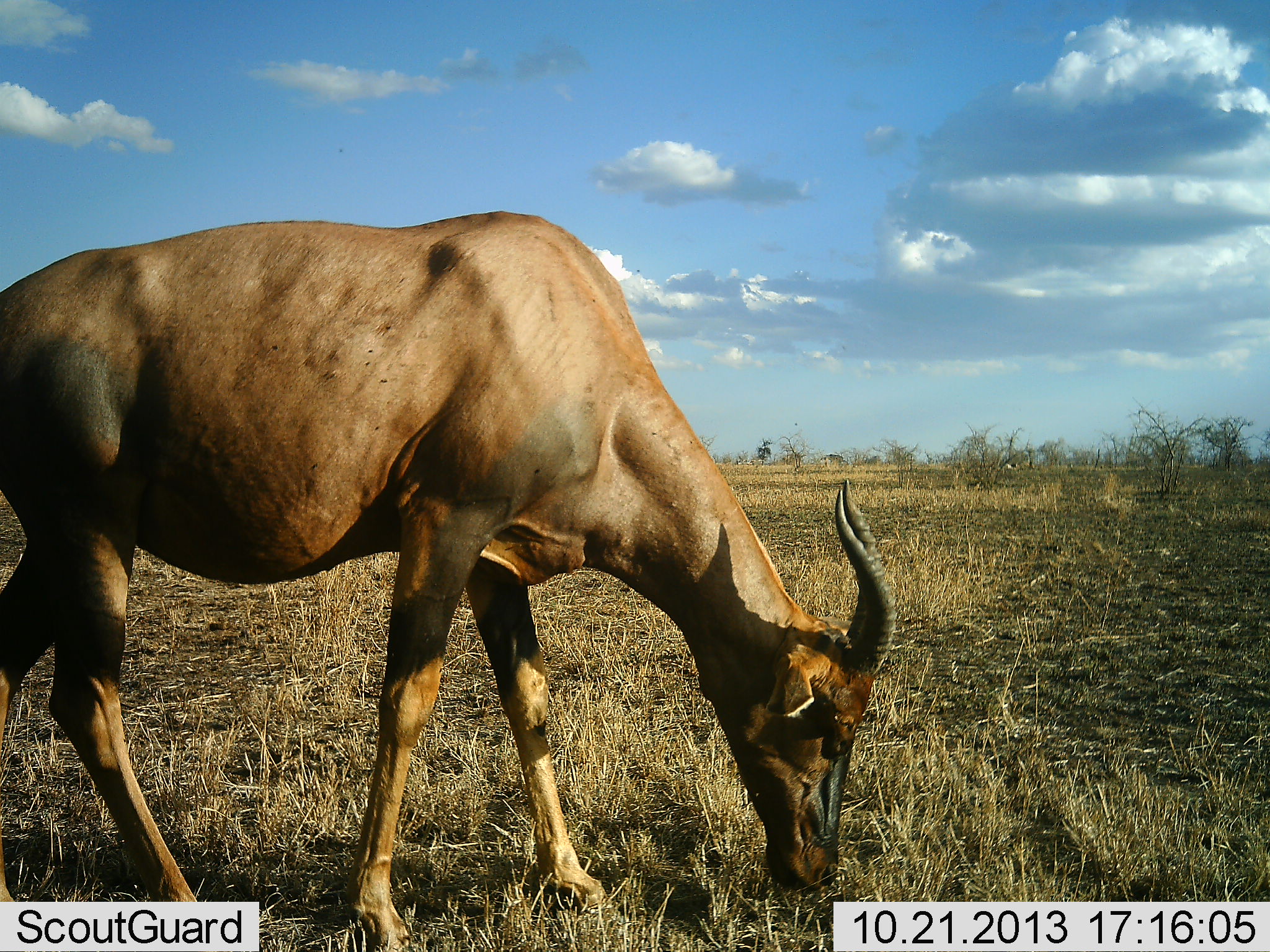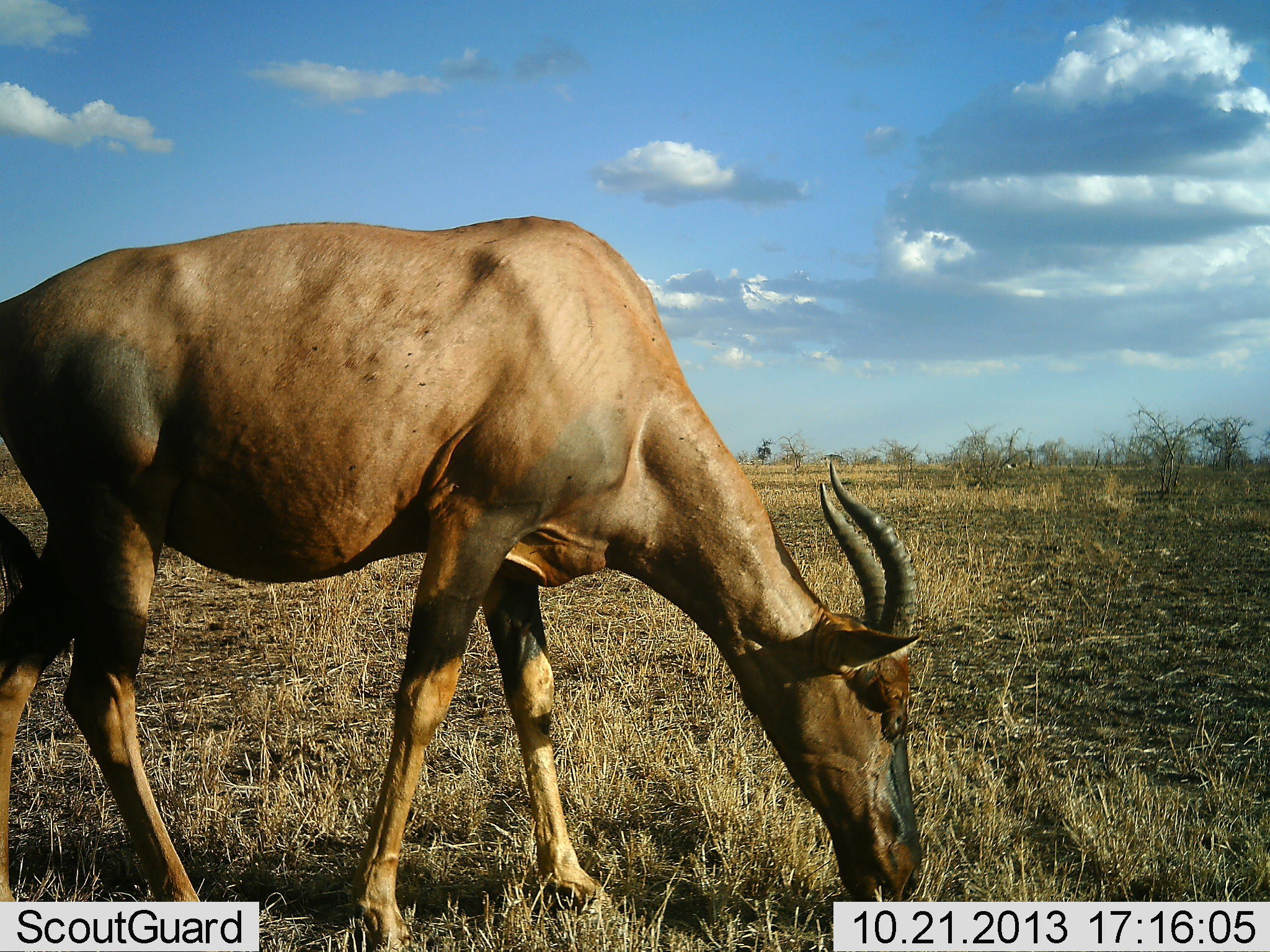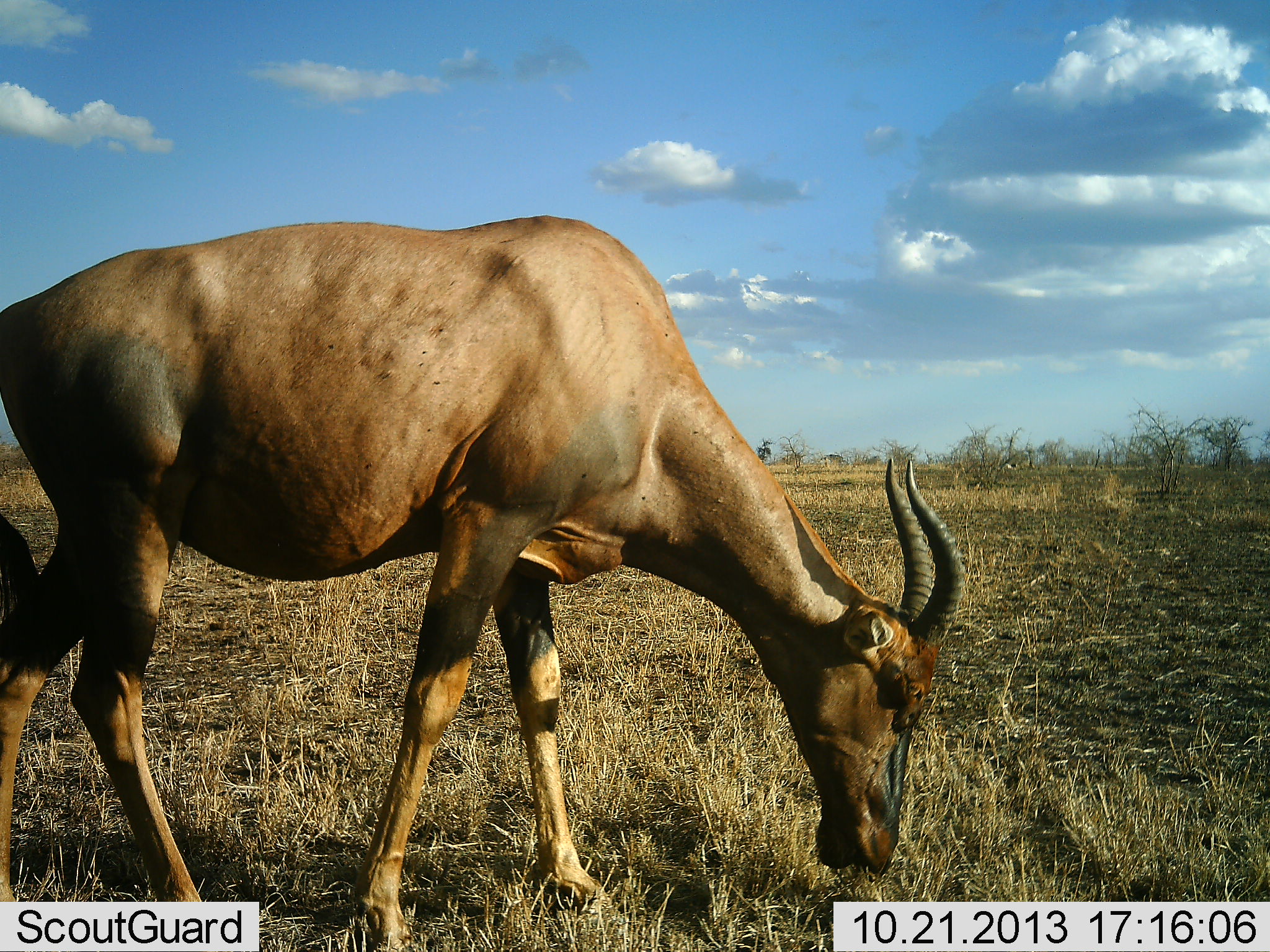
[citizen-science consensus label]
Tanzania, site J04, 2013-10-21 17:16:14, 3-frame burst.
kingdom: Animalia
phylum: Chordata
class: Mammalia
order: Artiodactyla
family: Bovidae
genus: Damaliscus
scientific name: Damaliscus lunatus jimela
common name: topi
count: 1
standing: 10%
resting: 0%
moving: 0%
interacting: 0%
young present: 0%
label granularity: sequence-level